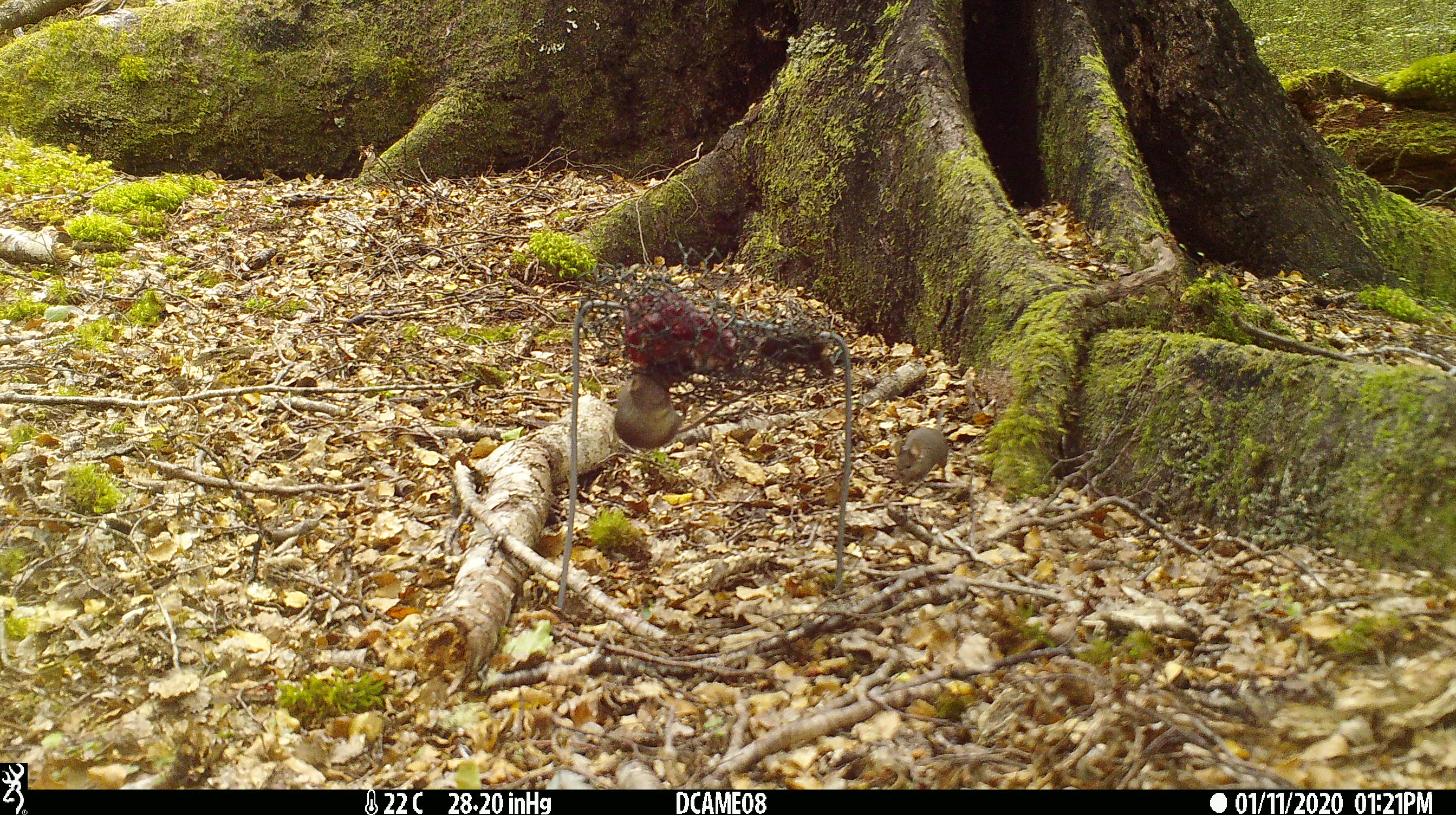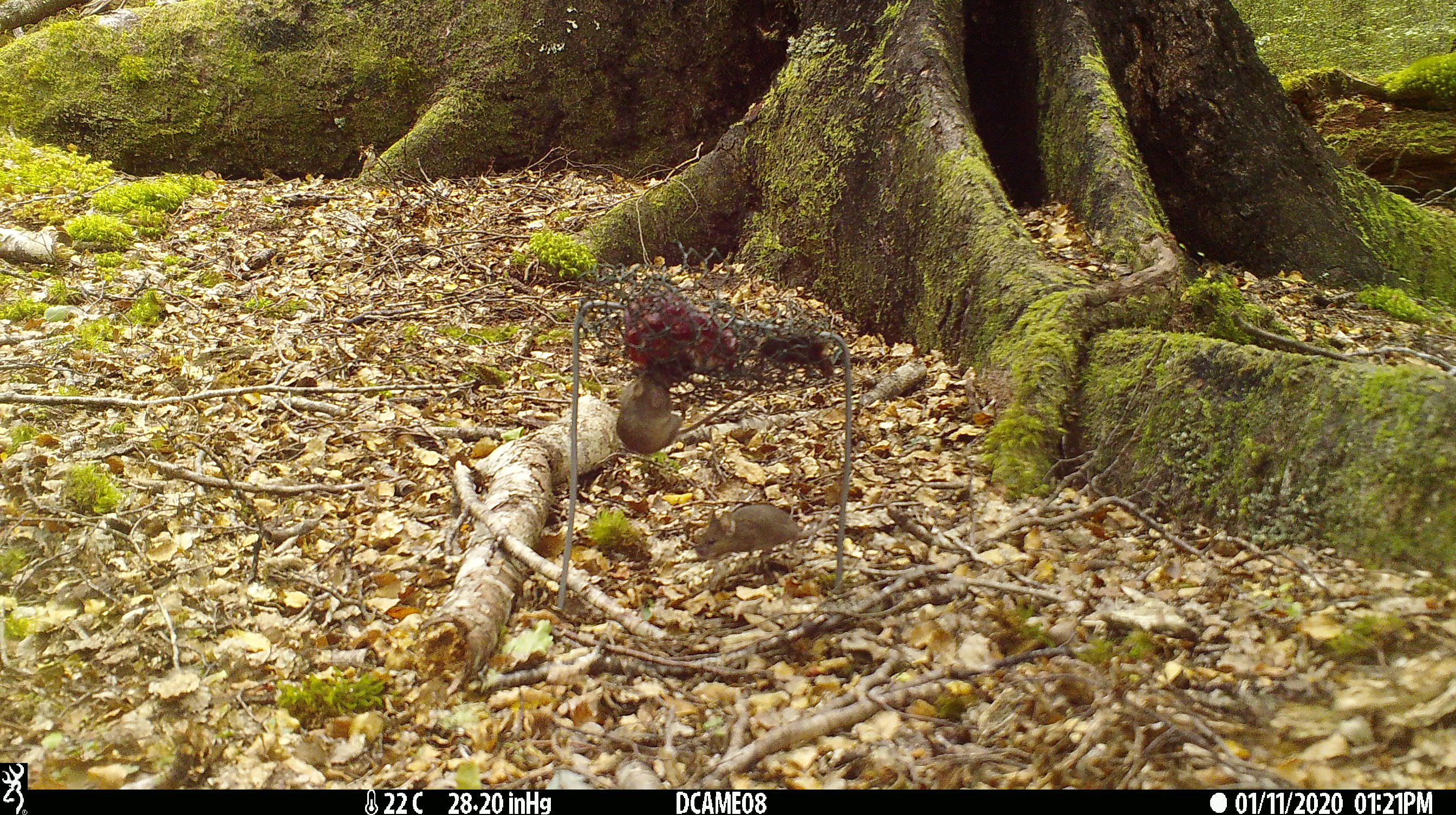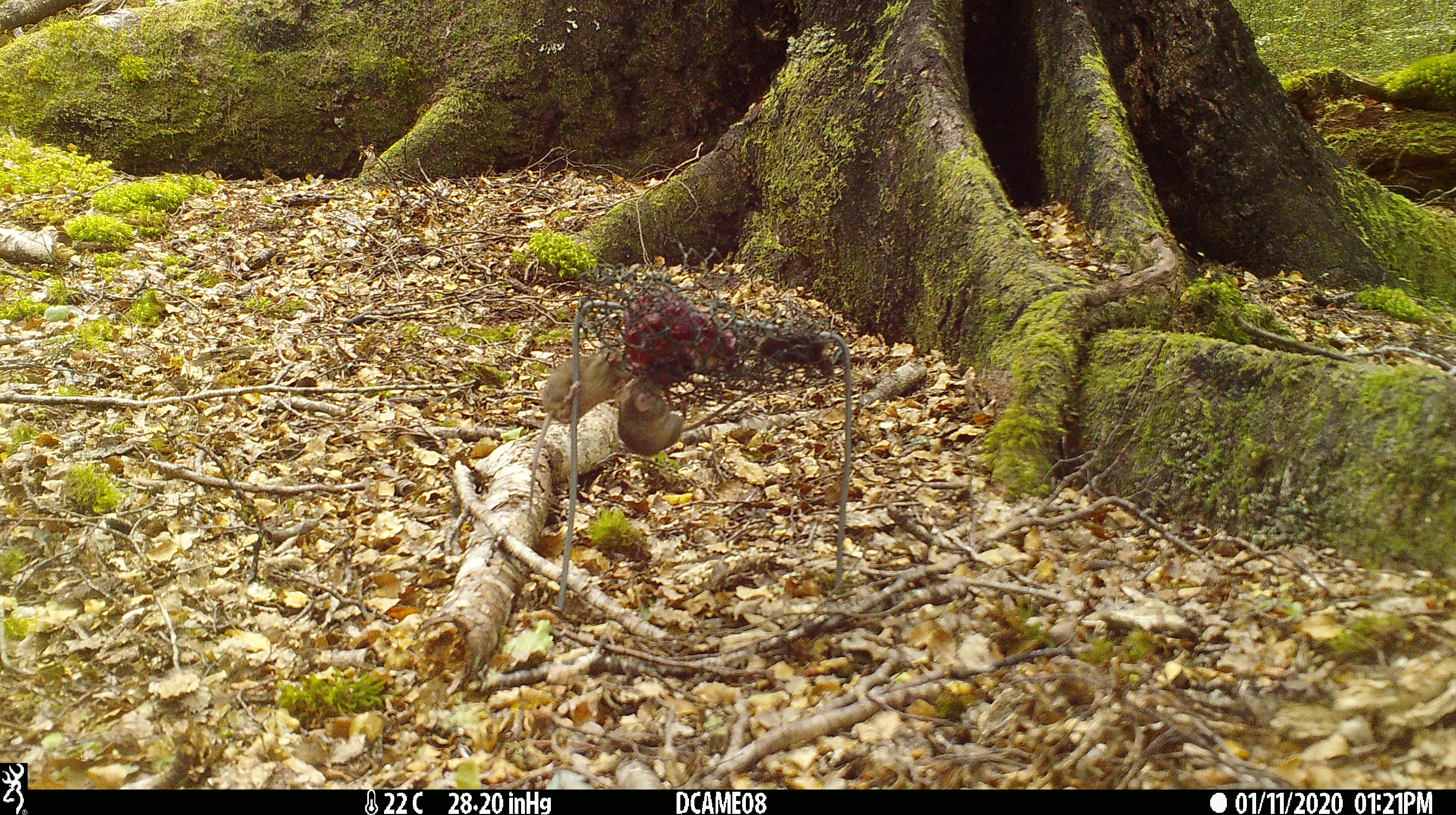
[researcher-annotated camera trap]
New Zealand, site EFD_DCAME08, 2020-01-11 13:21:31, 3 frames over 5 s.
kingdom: Animalia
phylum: Chordata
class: Mammalia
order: Rodentia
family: Muridae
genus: Mus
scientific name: Mus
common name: mouse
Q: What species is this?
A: Mouse (Mus).